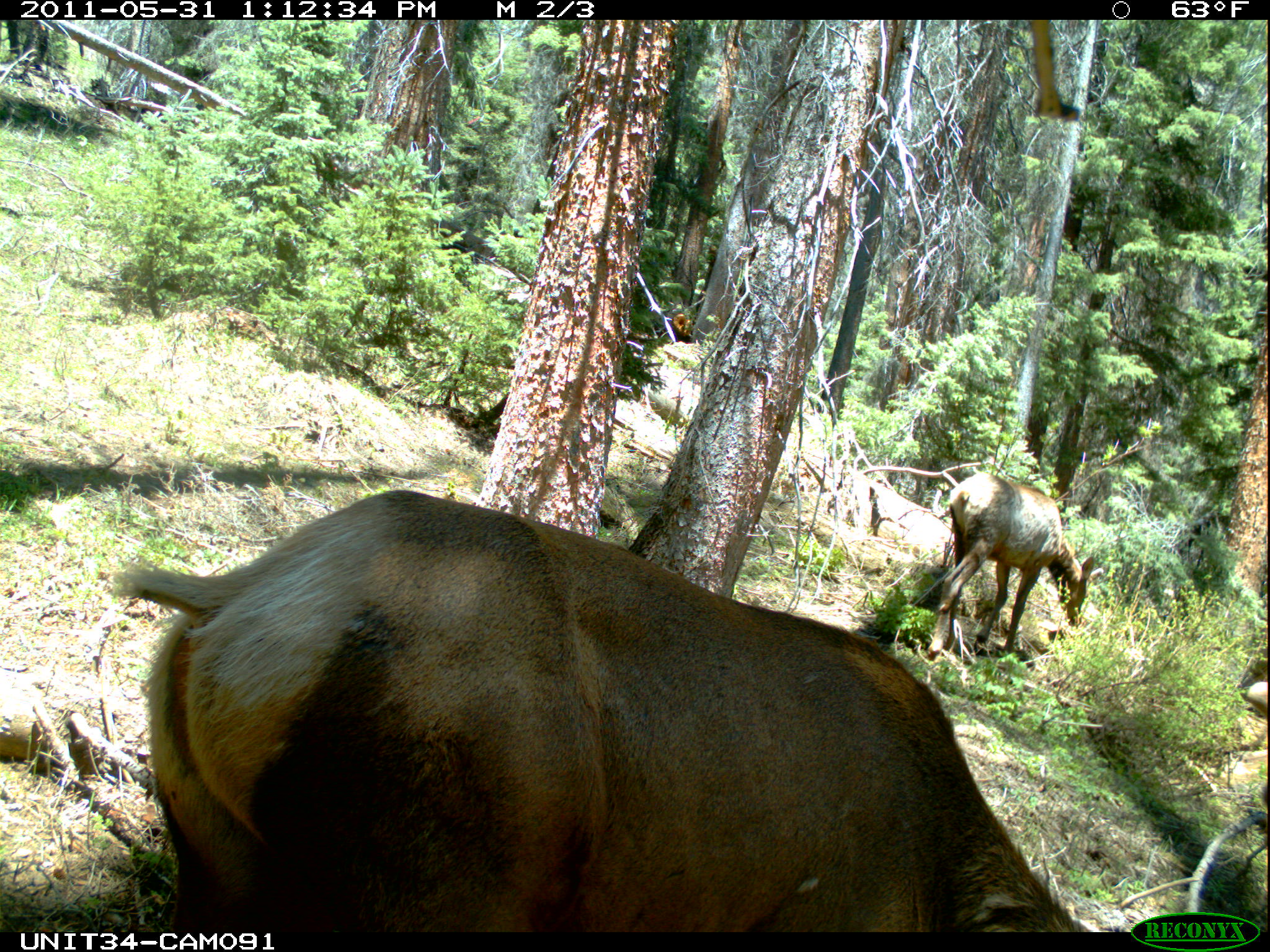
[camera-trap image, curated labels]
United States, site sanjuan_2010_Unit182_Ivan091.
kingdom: Animalia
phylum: Chordata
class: Mammalia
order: Artiodactyla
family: Cervidae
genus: Cervus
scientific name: Cervus elaphus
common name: red deer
Cervus elaphus (red deer).